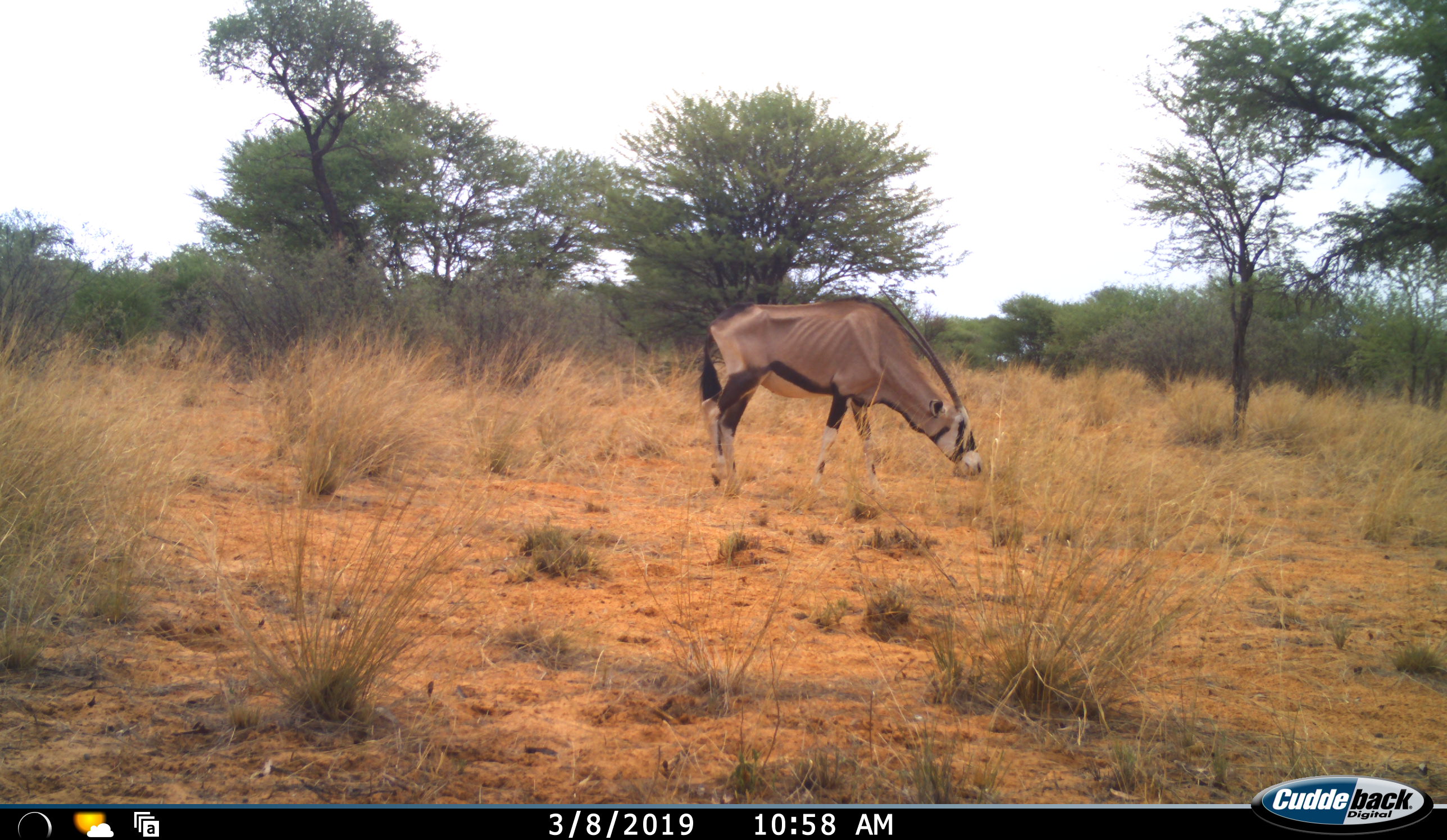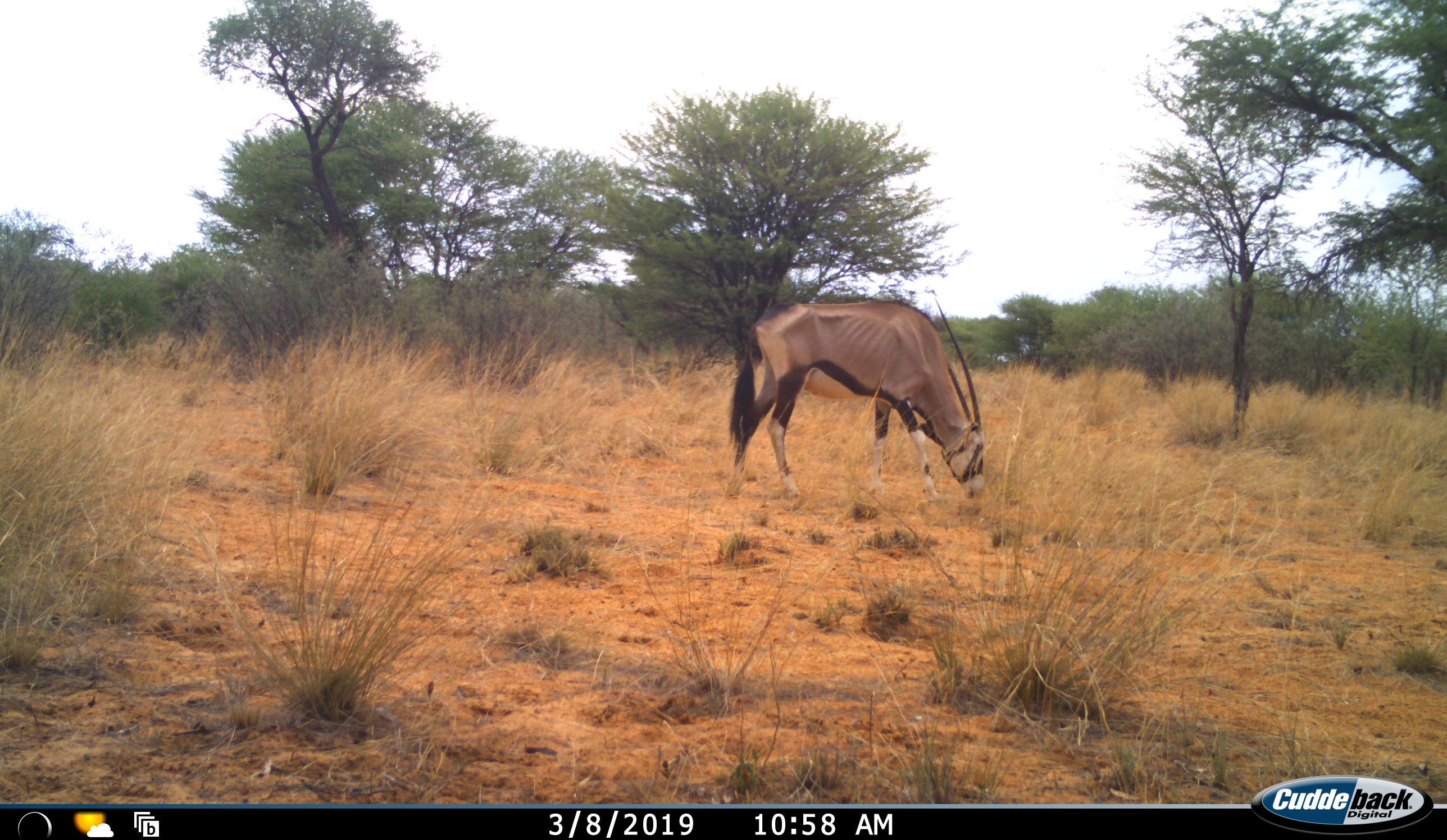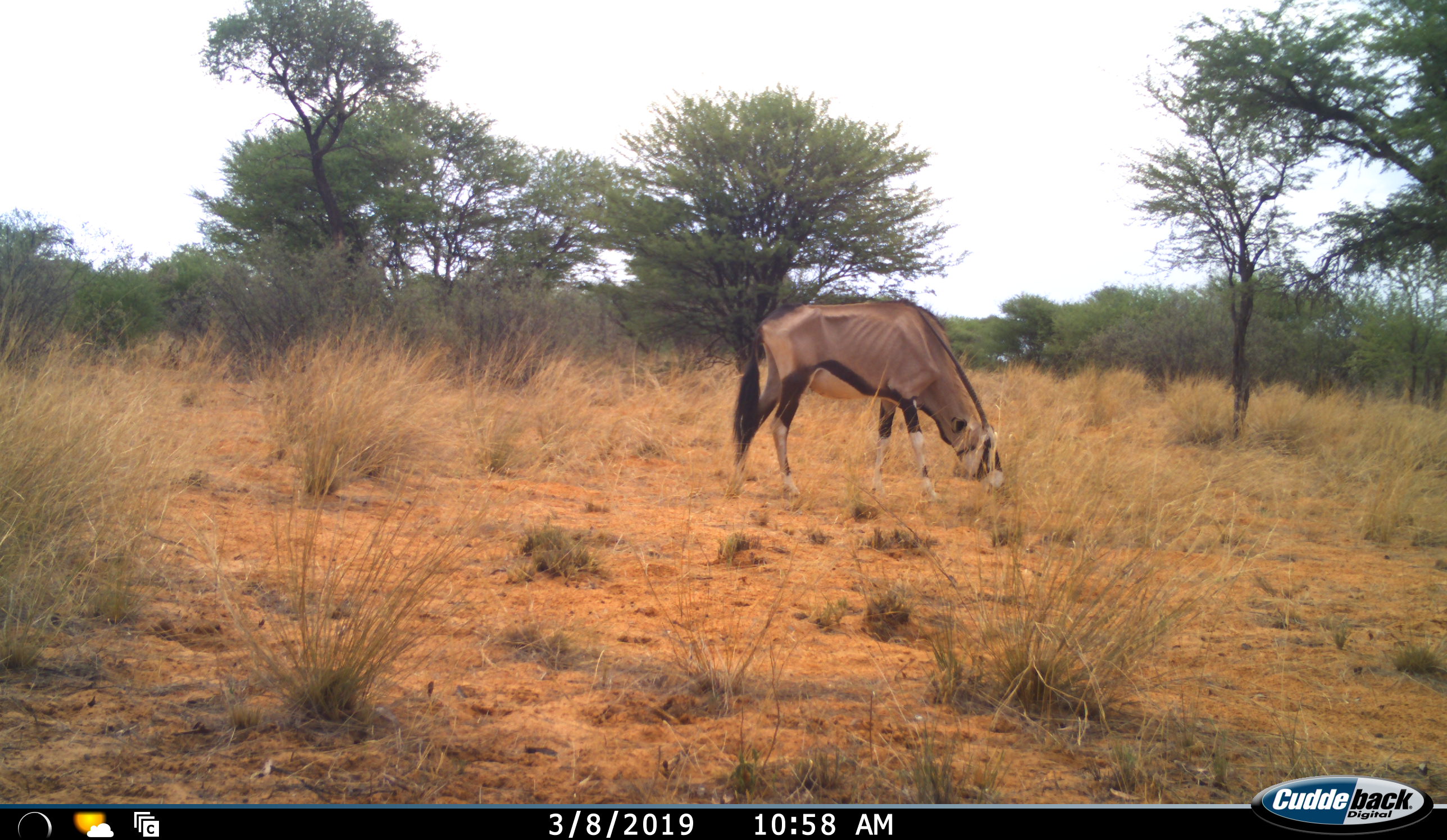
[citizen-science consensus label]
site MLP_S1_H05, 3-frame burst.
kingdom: Animalia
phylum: Chordata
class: Mammalia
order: Artiodactyla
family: Bovidae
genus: Oryx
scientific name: Oryx gazella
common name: gemsbok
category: oryx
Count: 1.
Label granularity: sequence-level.